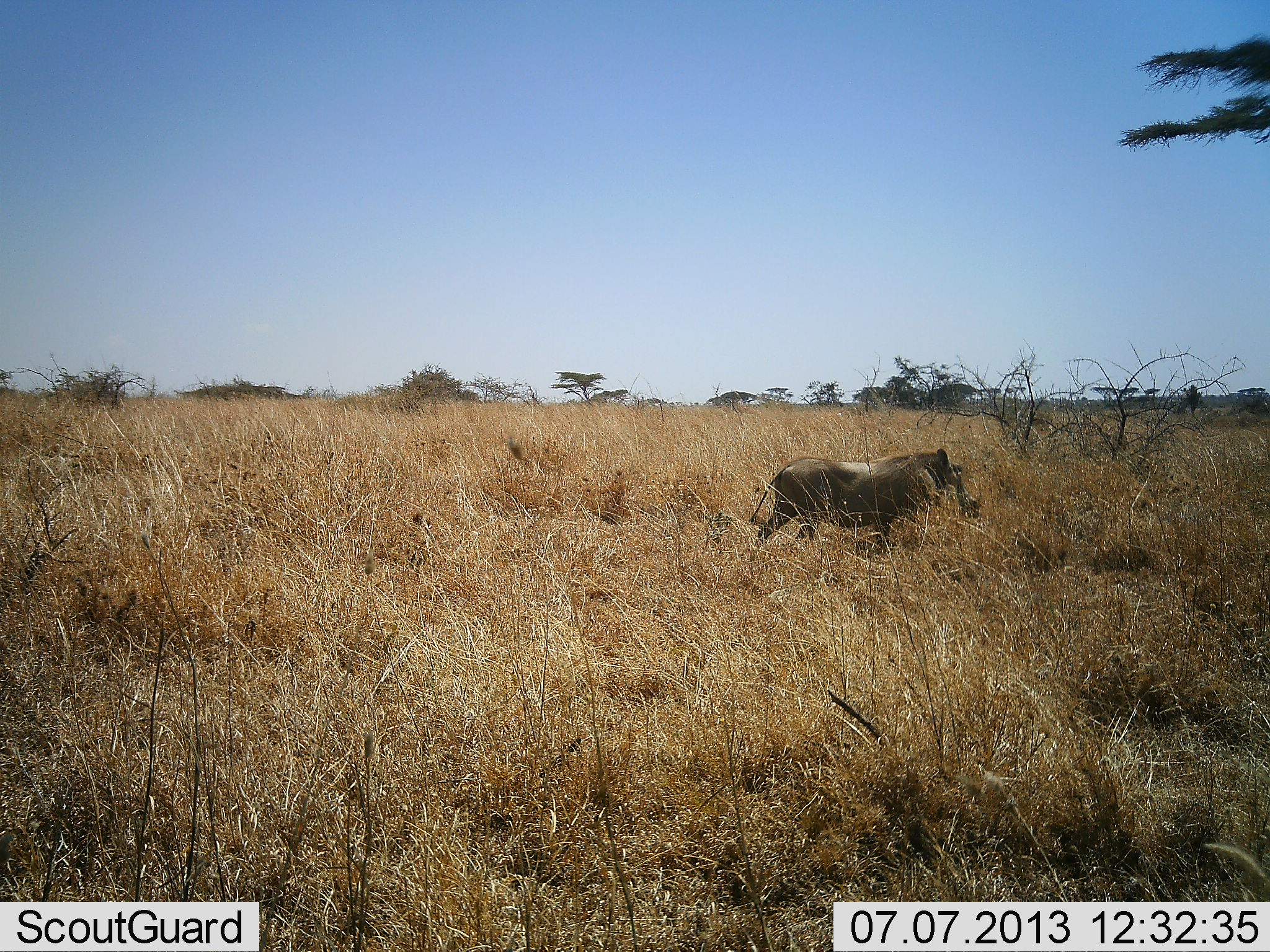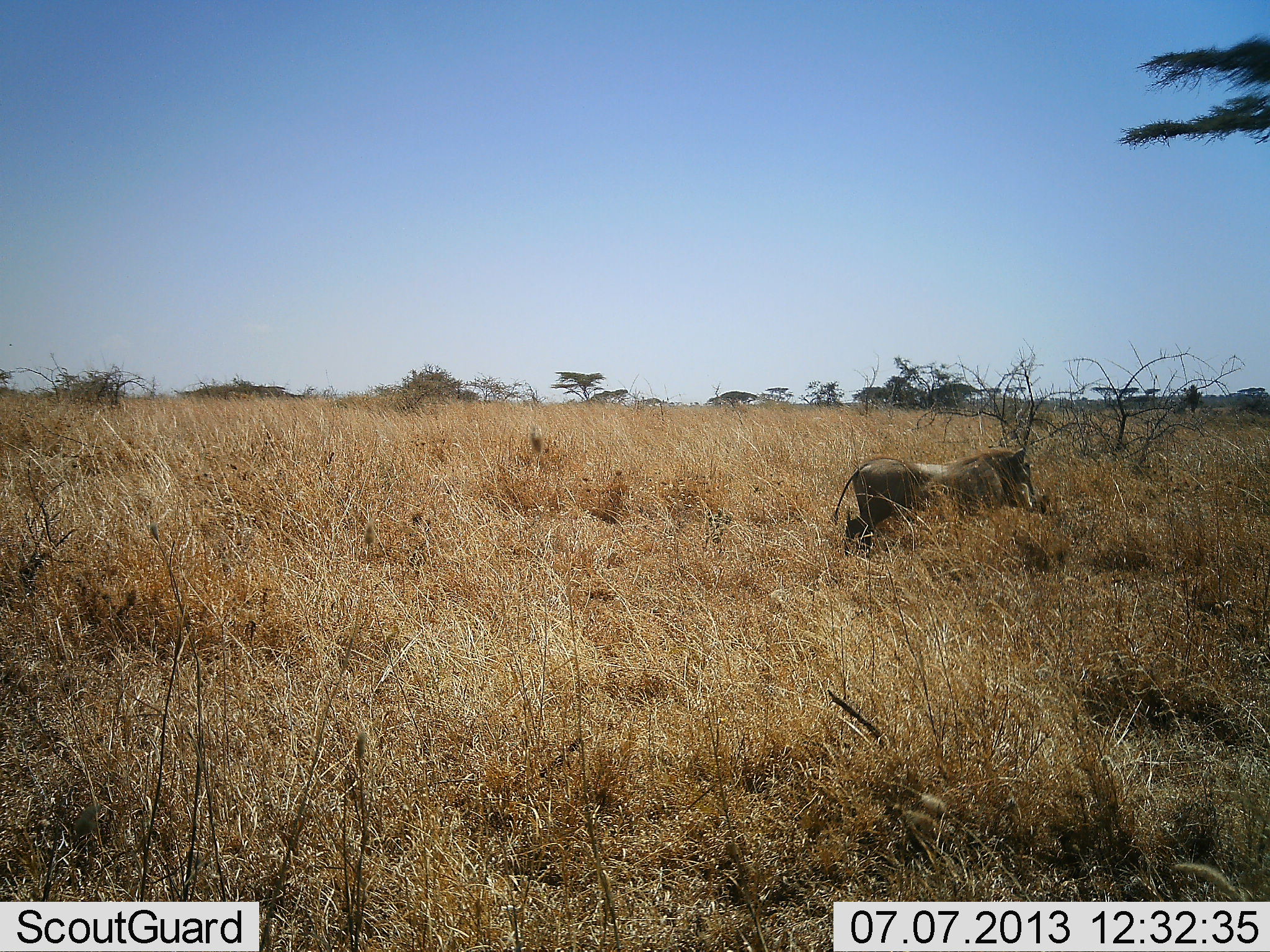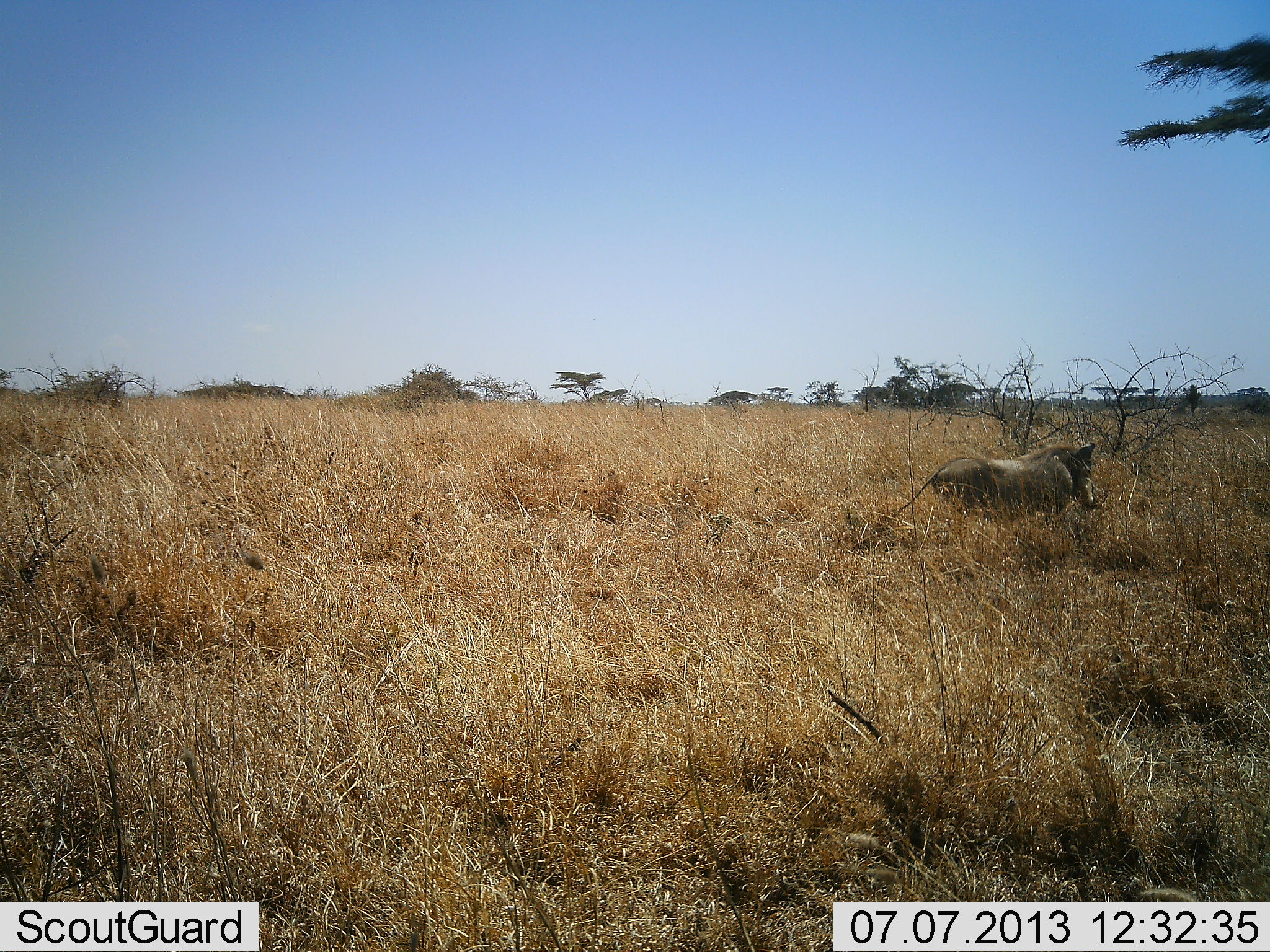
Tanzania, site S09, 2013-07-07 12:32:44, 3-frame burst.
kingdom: Animalia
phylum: Chordata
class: Mammalia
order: Artiodactyla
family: Suidae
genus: Phacochoerus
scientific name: Phacochoerus africanus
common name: warthog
Warthog (Phacochoerus africanus), count 1. Behavior (volunteer vote fractions): standing 16%, resting 0%, moving 88%, interacting 0%. Young present (vote fraction): 0%. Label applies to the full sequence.